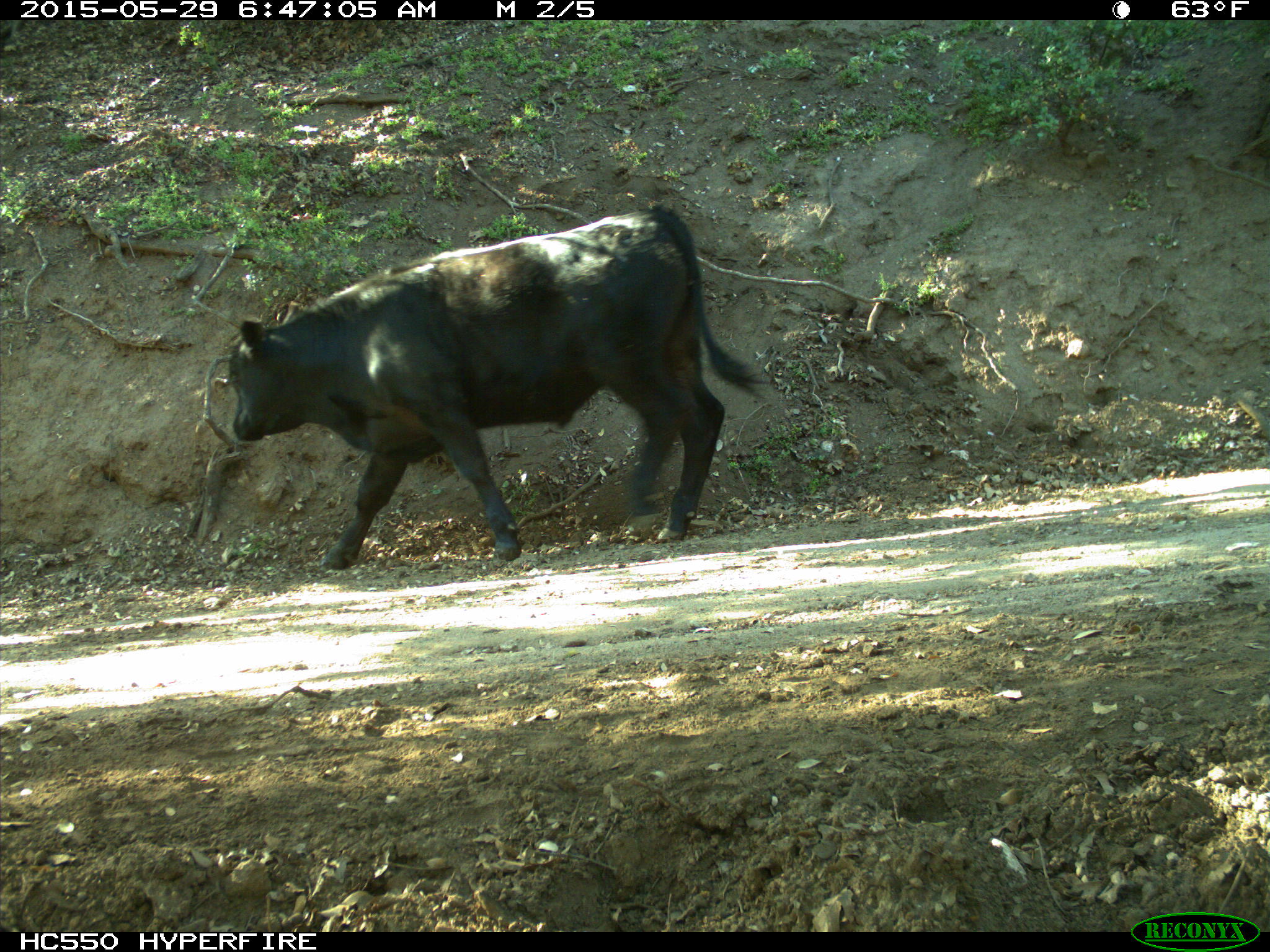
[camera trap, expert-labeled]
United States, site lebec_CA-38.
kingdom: Animalia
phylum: Chordata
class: Mammalia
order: Artiodactyla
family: Bovidae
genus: Bos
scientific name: Bos taurus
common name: domestic cow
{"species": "Bos taurus (domestic cow)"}